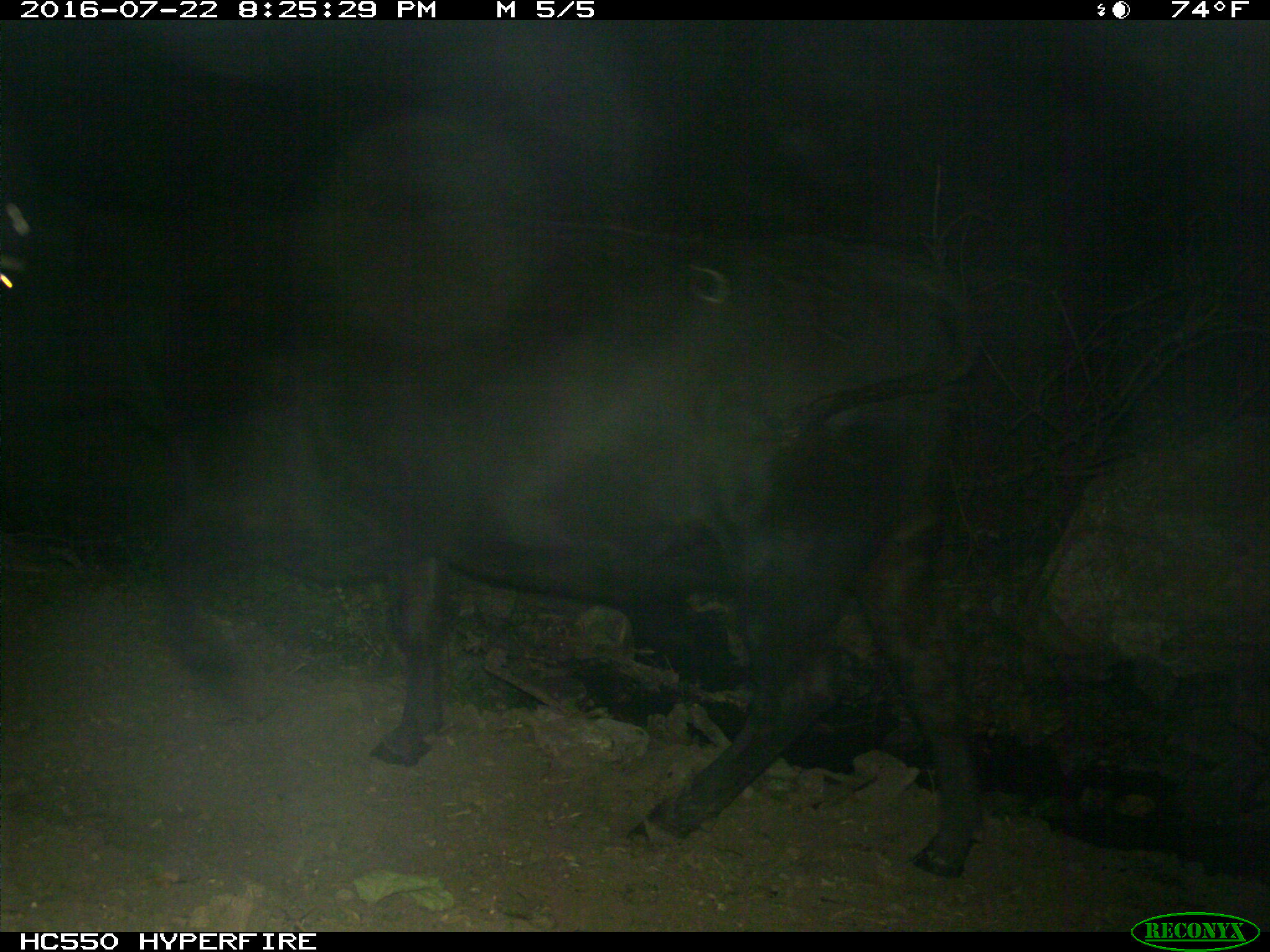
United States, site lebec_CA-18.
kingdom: Animalia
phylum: Chordata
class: Mammalia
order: Artiodactyla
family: Bovidae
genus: Bos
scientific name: Bos taurus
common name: domestic cow